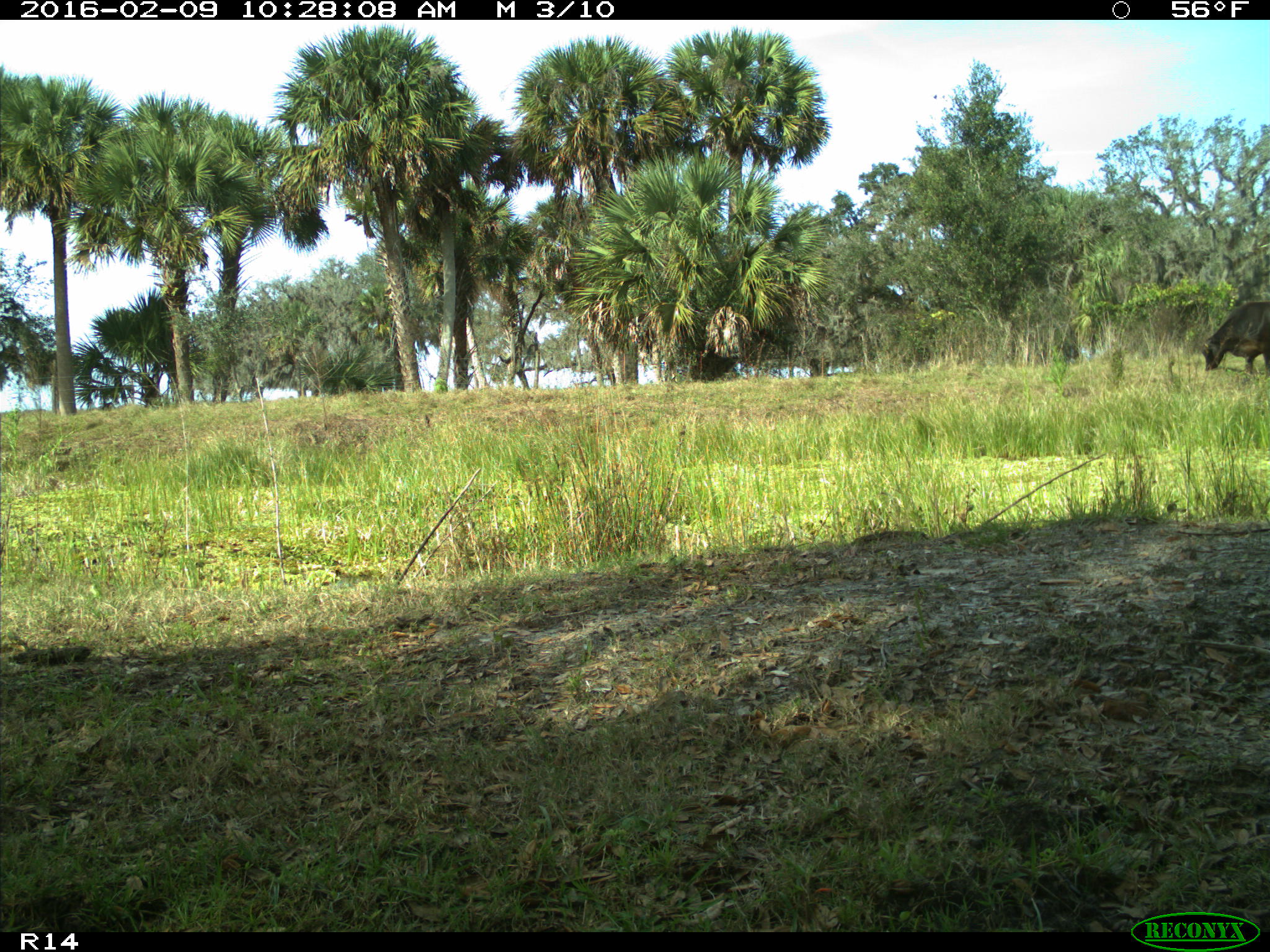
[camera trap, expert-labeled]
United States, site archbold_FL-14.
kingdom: Animalia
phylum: Chordata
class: Mammalia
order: Artiodactyla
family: Bovidae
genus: Bos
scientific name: Bos taurus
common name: domestic cow